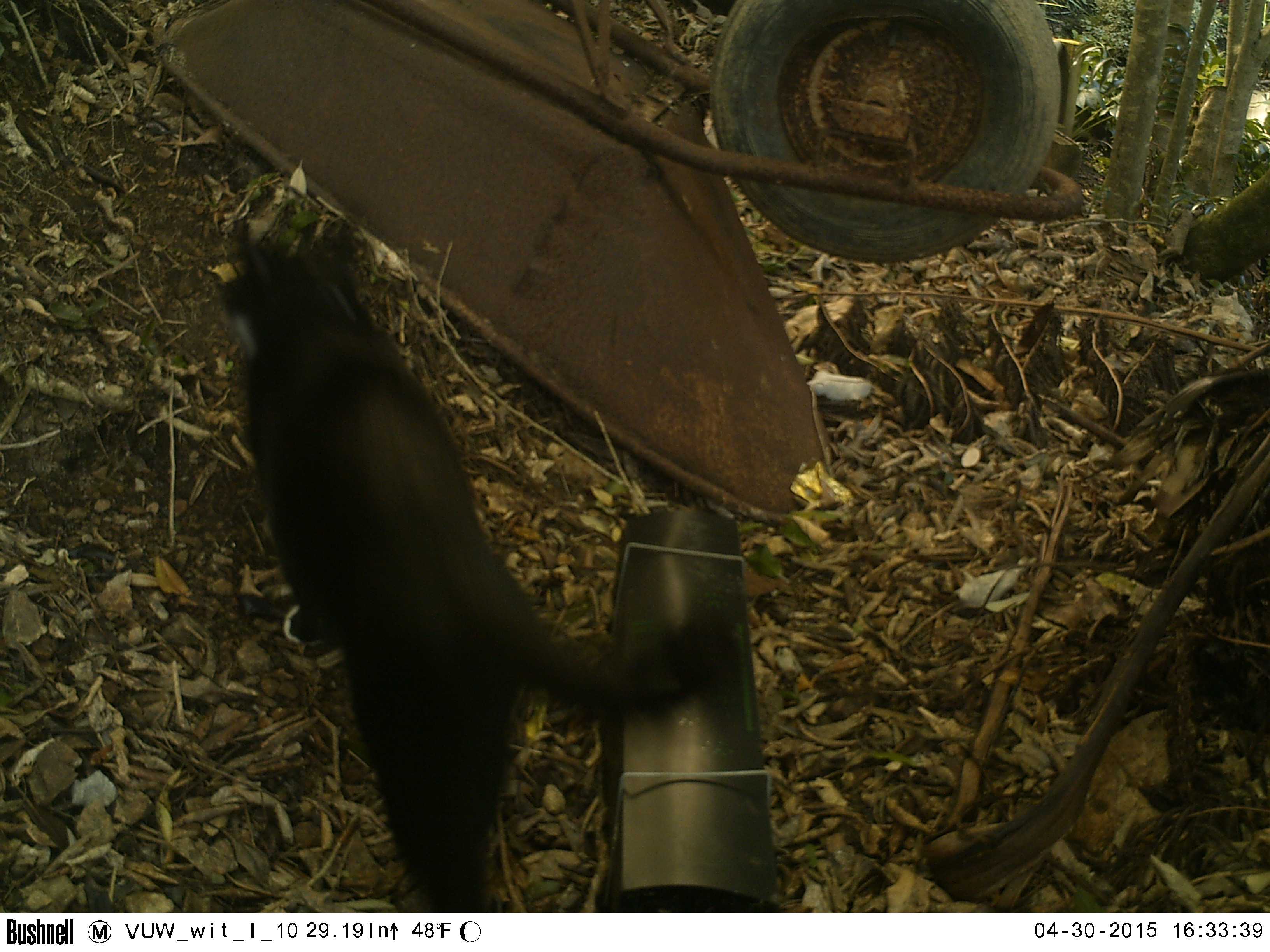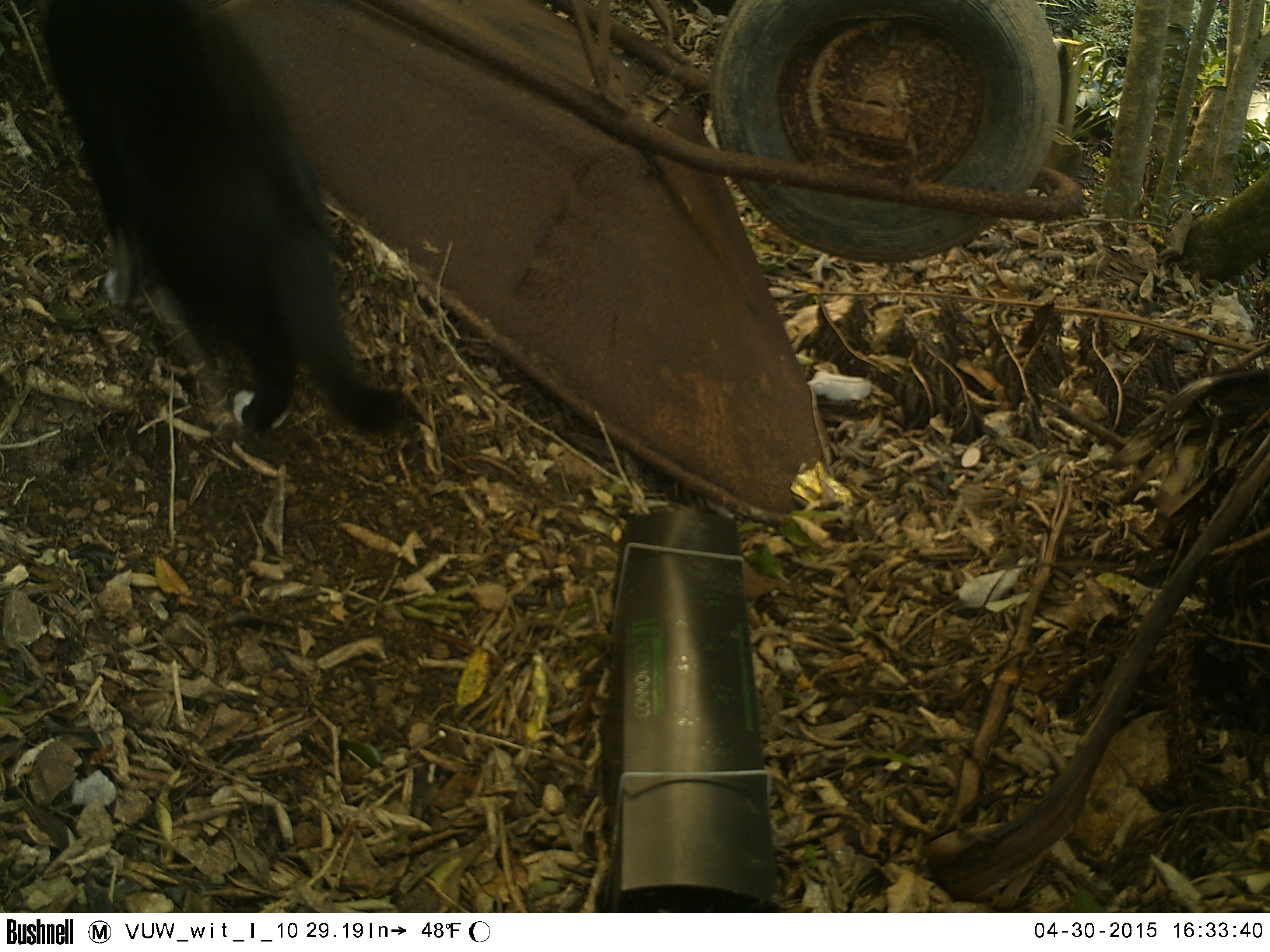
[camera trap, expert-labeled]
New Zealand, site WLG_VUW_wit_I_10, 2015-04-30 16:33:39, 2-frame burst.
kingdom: Animalia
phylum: Chordata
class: Mammalia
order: Carnivora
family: Felidae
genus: Felis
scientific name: Felis catus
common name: domestic cat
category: cat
Cat (domestic cat) (Felis catus).